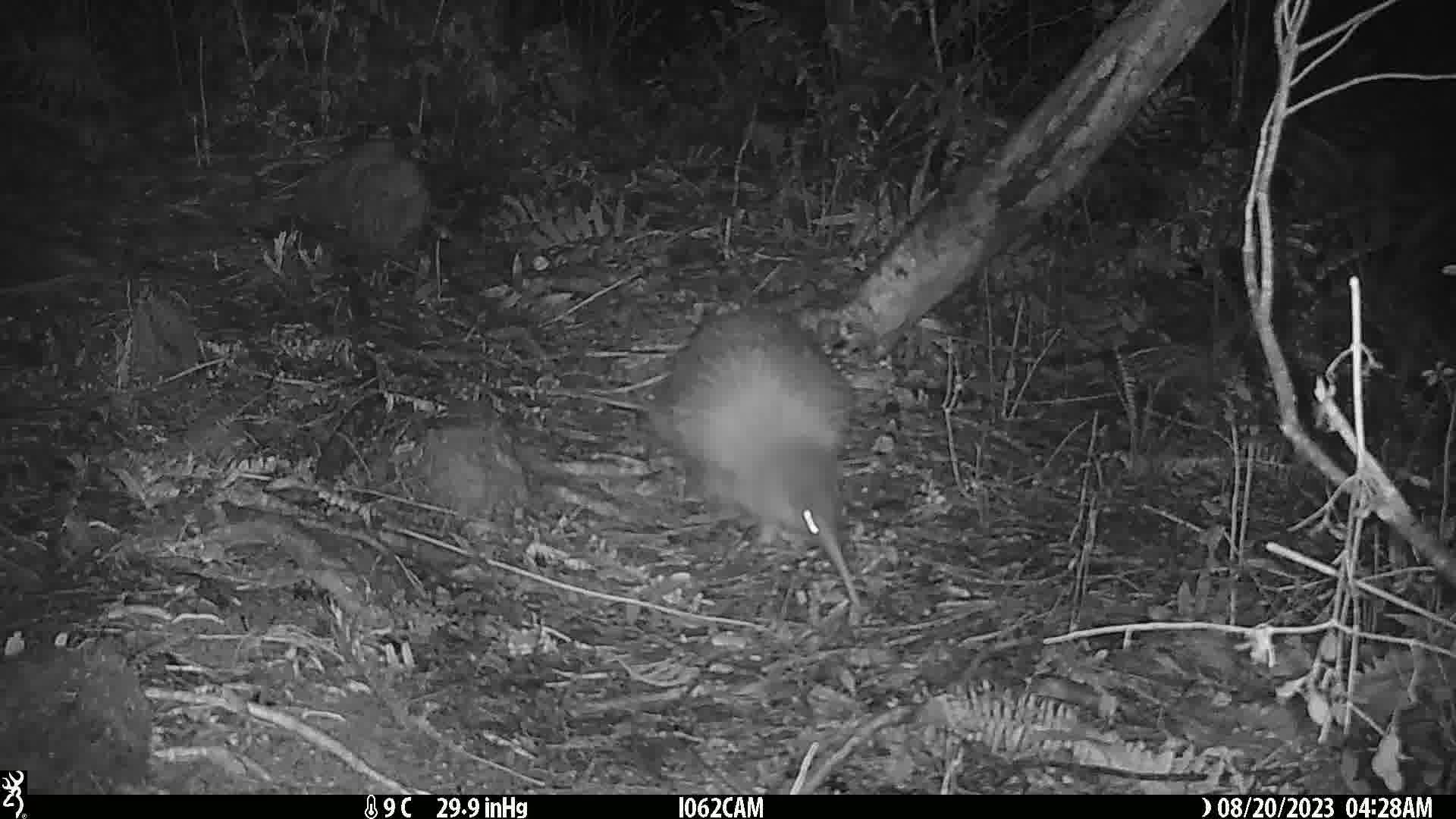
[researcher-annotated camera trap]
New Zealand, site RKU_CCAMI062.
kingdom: Animalia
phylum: Chordata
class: Aves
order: Apterygiformes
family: Apterygidae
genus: Apteryx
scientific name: Apteryx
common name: kiwi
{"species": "kiwi (Apteryx)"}